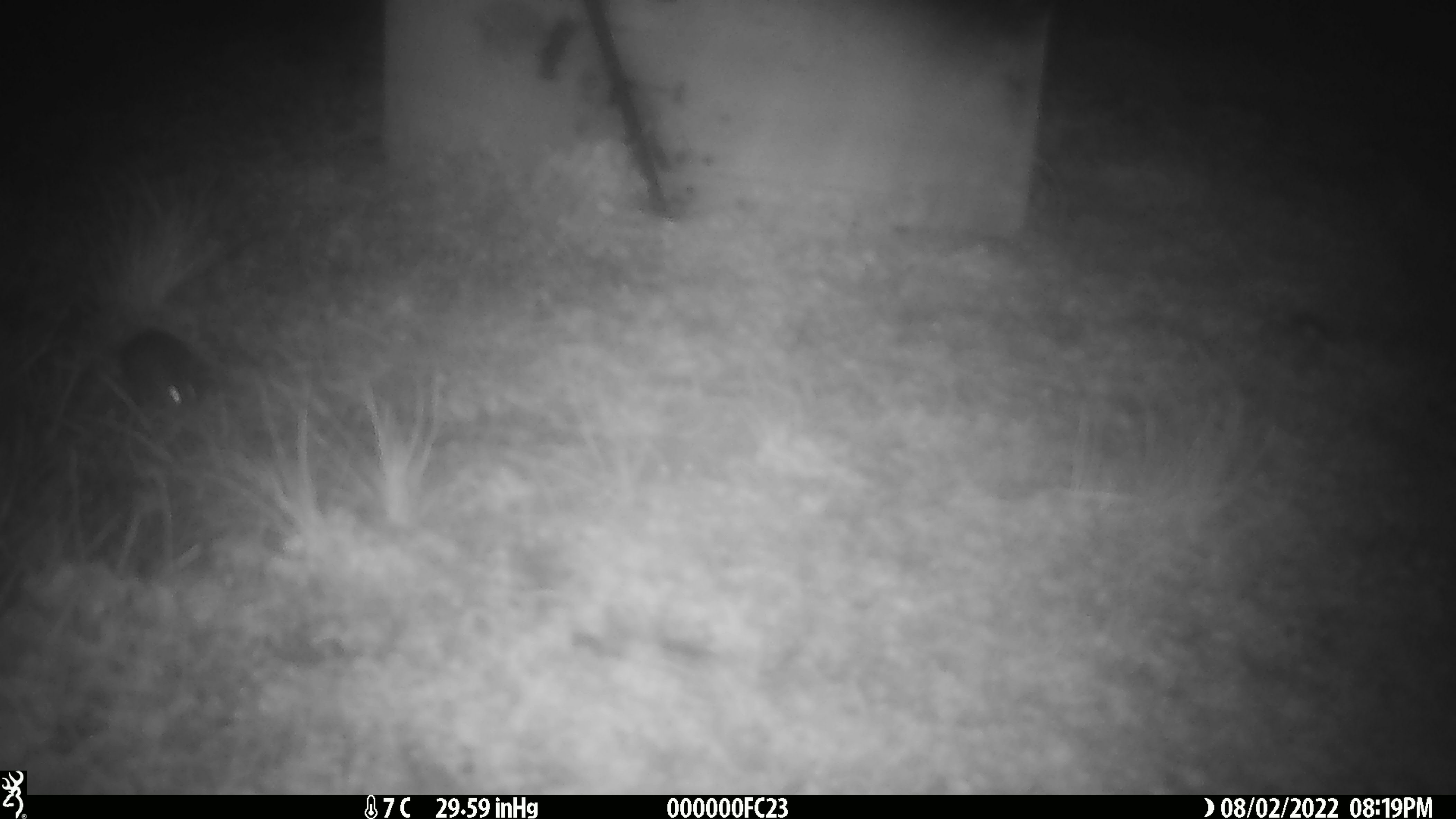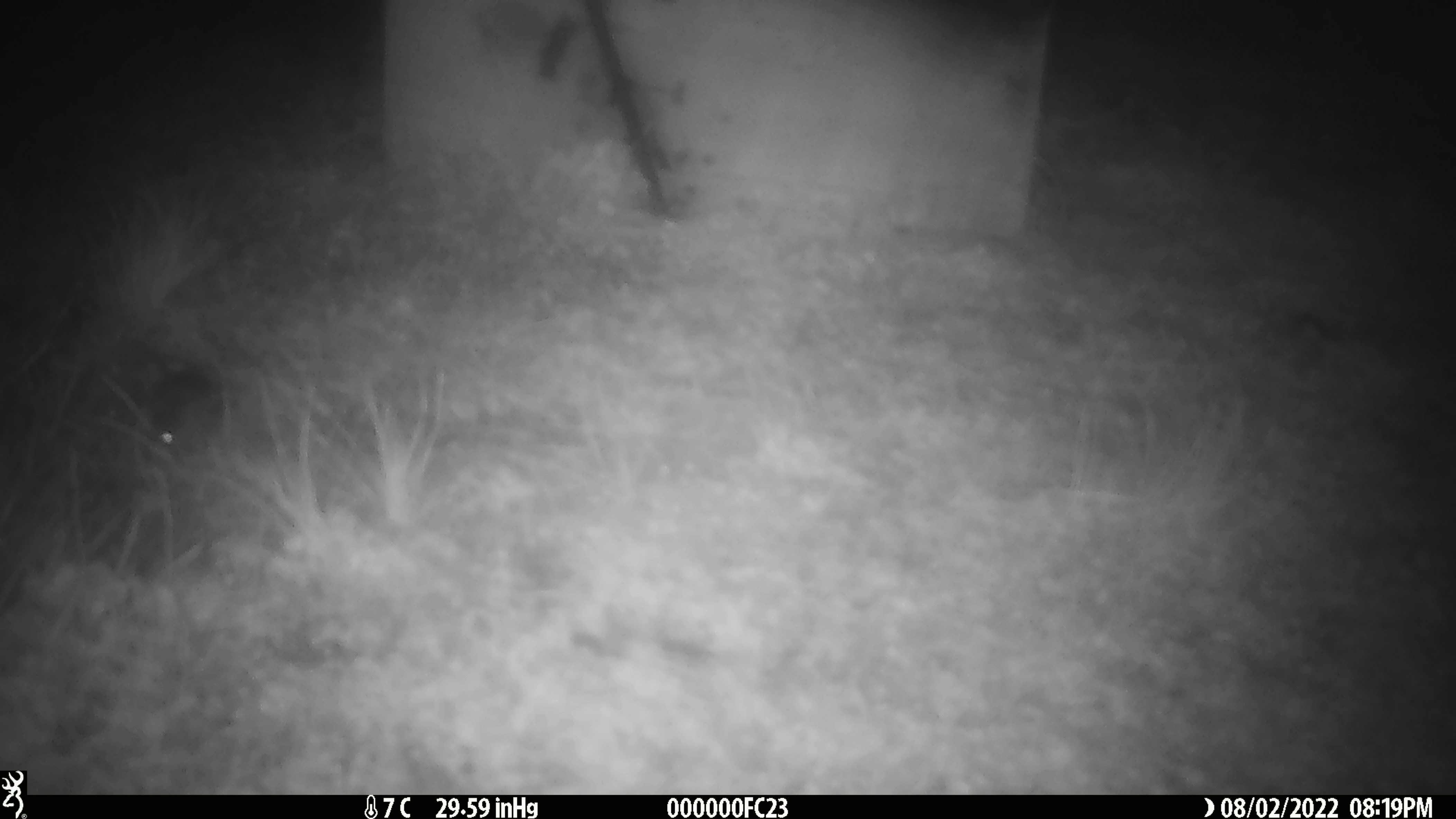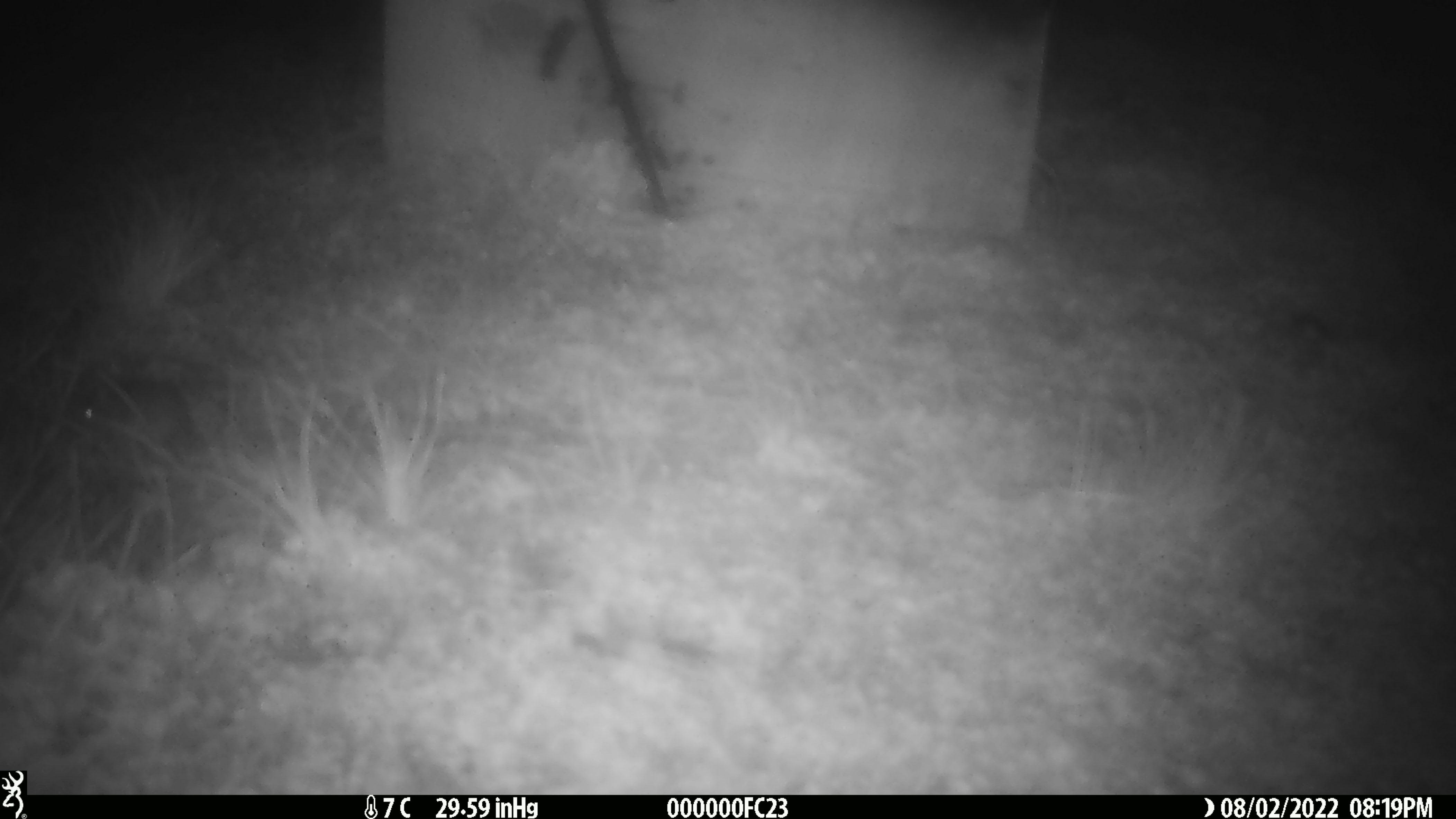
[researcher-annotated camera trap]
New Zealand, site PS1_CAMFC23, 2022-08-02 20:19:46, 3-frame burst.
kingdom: Animalia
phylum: Chordata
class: Mammalia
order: Rodentia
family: Muridae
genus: Mus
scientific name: Mus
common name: mouse